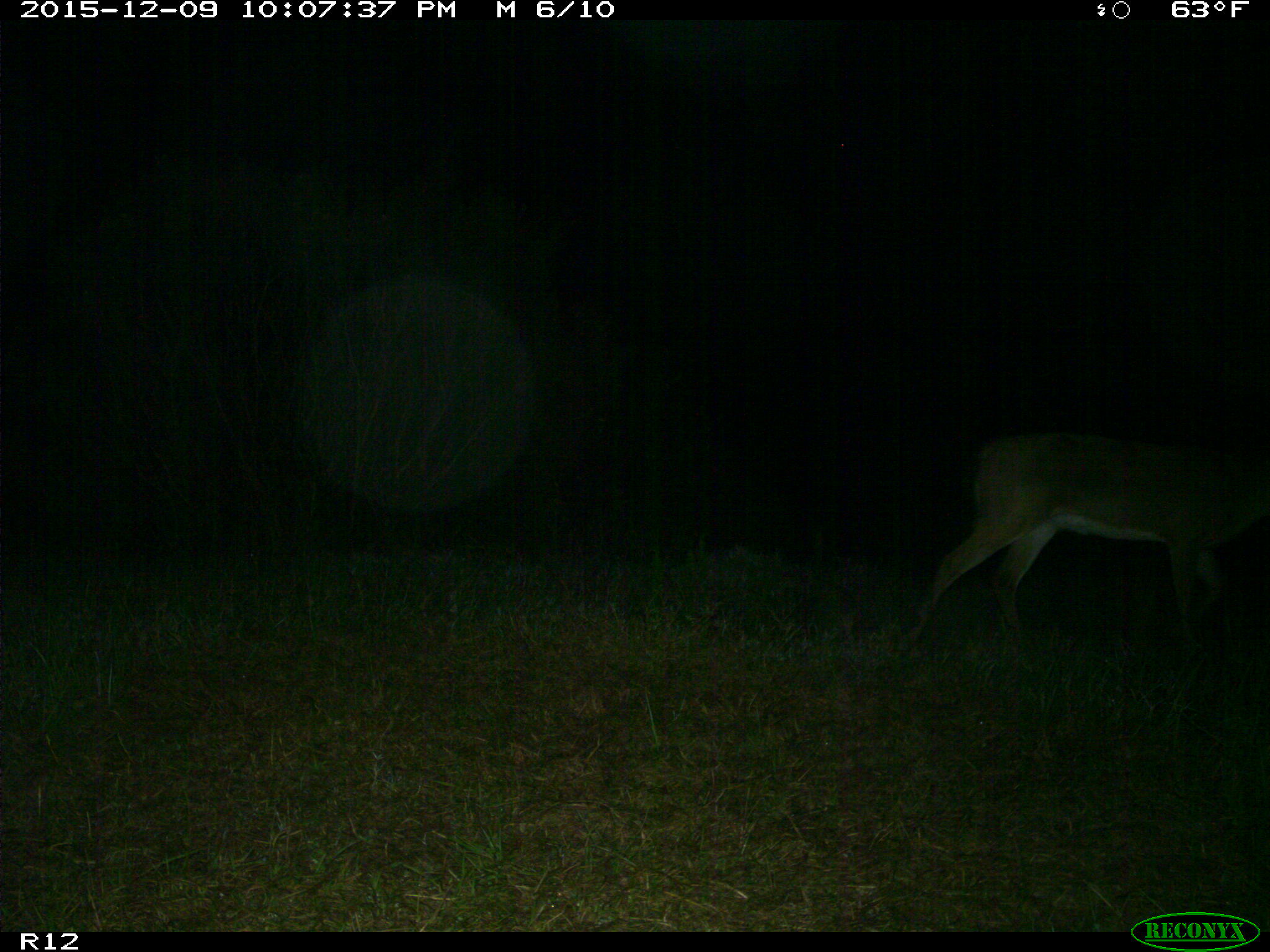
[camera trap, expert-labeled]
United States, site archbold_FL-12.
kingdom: Animalia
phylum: Chordata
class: Mammalia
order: Artiodactyla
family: Cervidae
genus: Odocoileus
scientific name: Odocoileus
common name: deer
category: unidentified deer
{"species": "unidentified deer (deer) (Odocoileus)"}